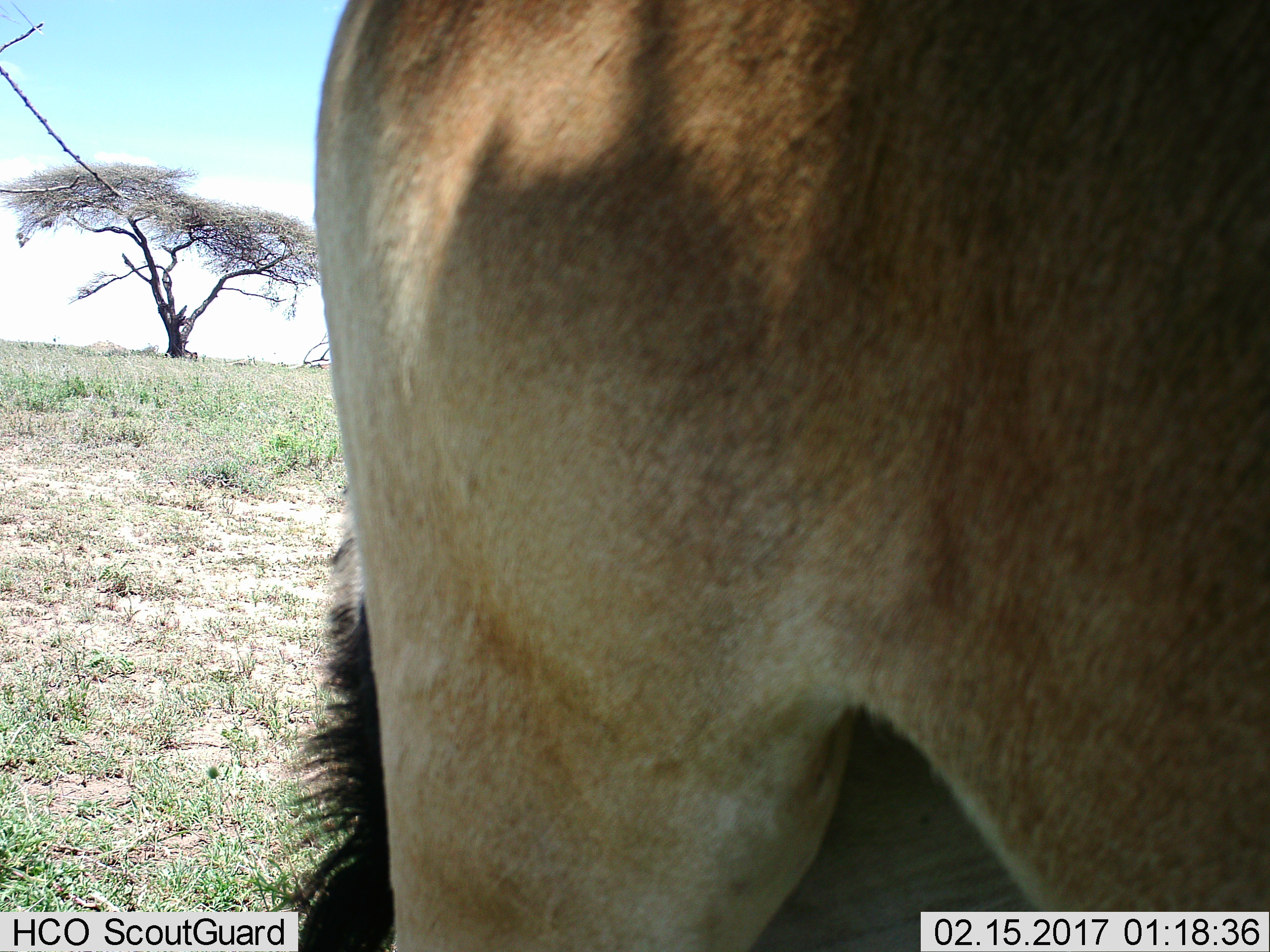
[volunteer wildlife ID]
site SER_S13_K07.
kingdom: Animalia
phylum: Chordata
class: Mammalia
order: Artiodactyla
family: Bovidae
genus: Alcelaphus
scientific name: Alcelaphus buselaphus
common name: hartebeest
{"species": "hartebeest (Alcelaphus buselaphus)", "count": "1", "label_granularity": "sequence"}